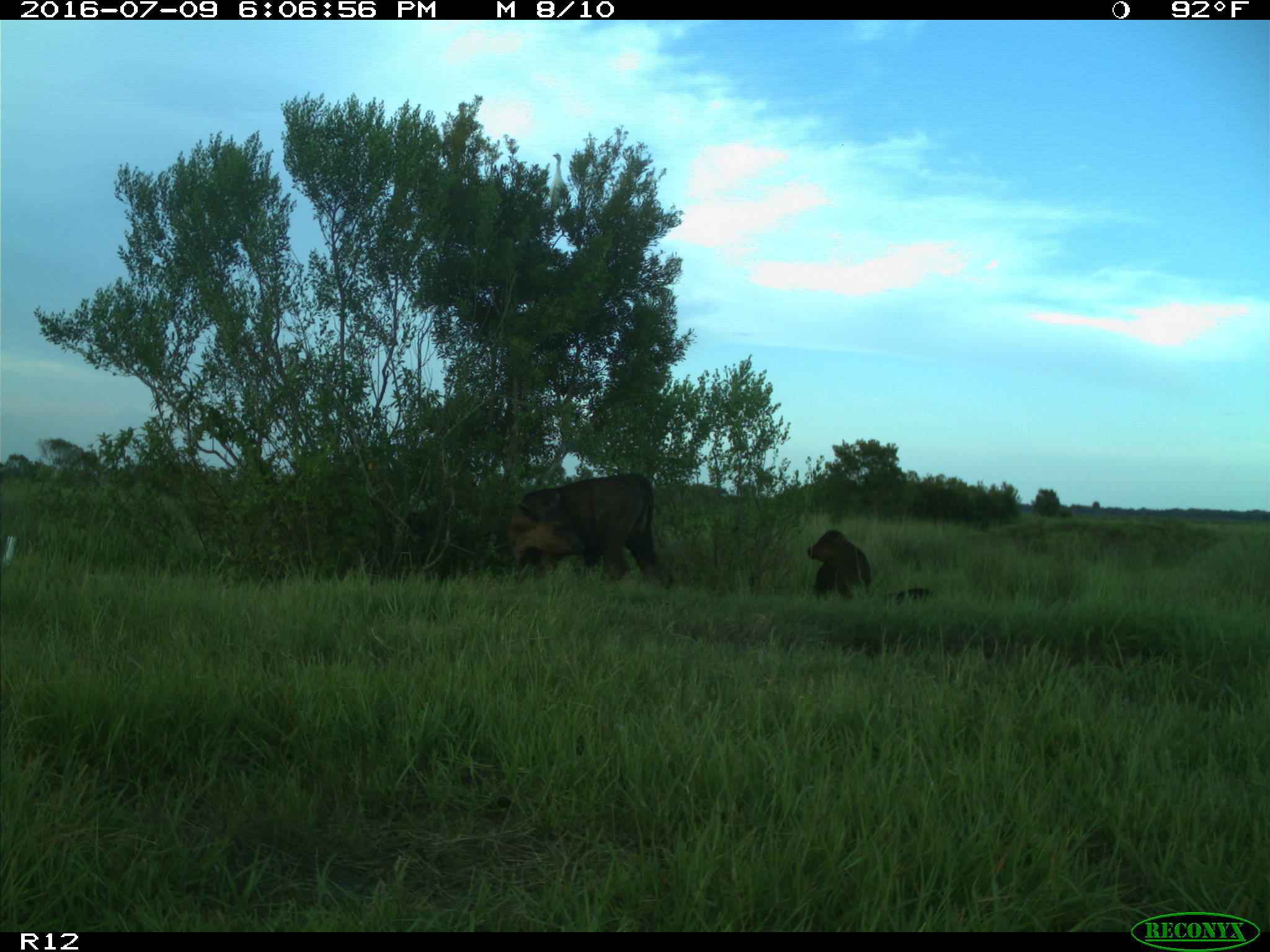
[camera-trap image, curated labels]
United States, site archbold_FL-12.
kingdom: Animalia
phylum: Chordata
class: Mammalia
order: Artiodactyla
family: Bovidae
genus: Bos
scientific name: Bos taurus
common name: domestic cow